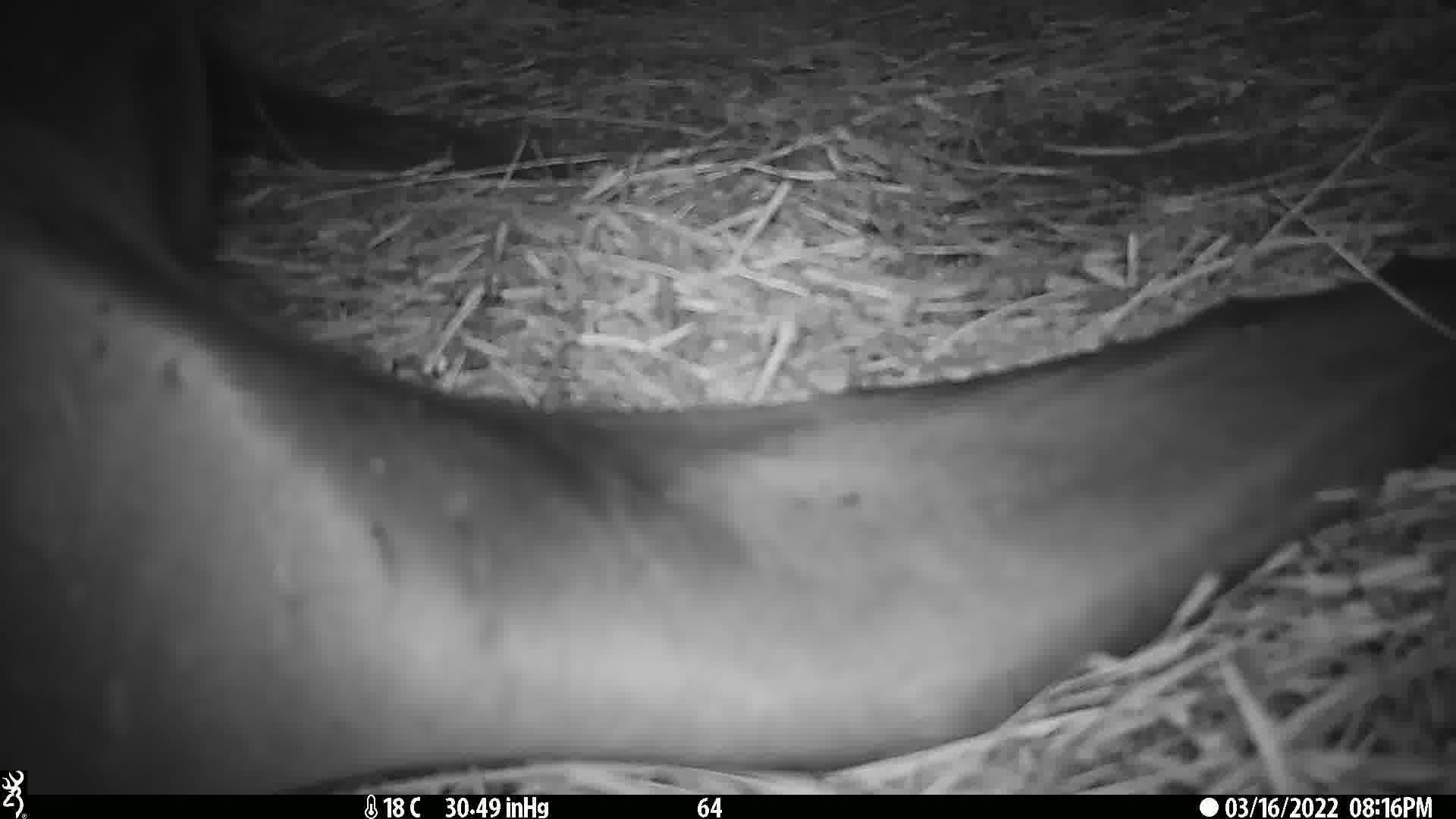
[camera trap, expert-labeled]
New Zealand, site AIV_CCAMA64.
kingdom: Animalia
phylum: Chordata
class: Mammalia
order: Carnivora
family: Otariidae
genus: Phocarctos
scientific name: Phocarctos hookeri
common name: new zealand sea lion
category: sealion